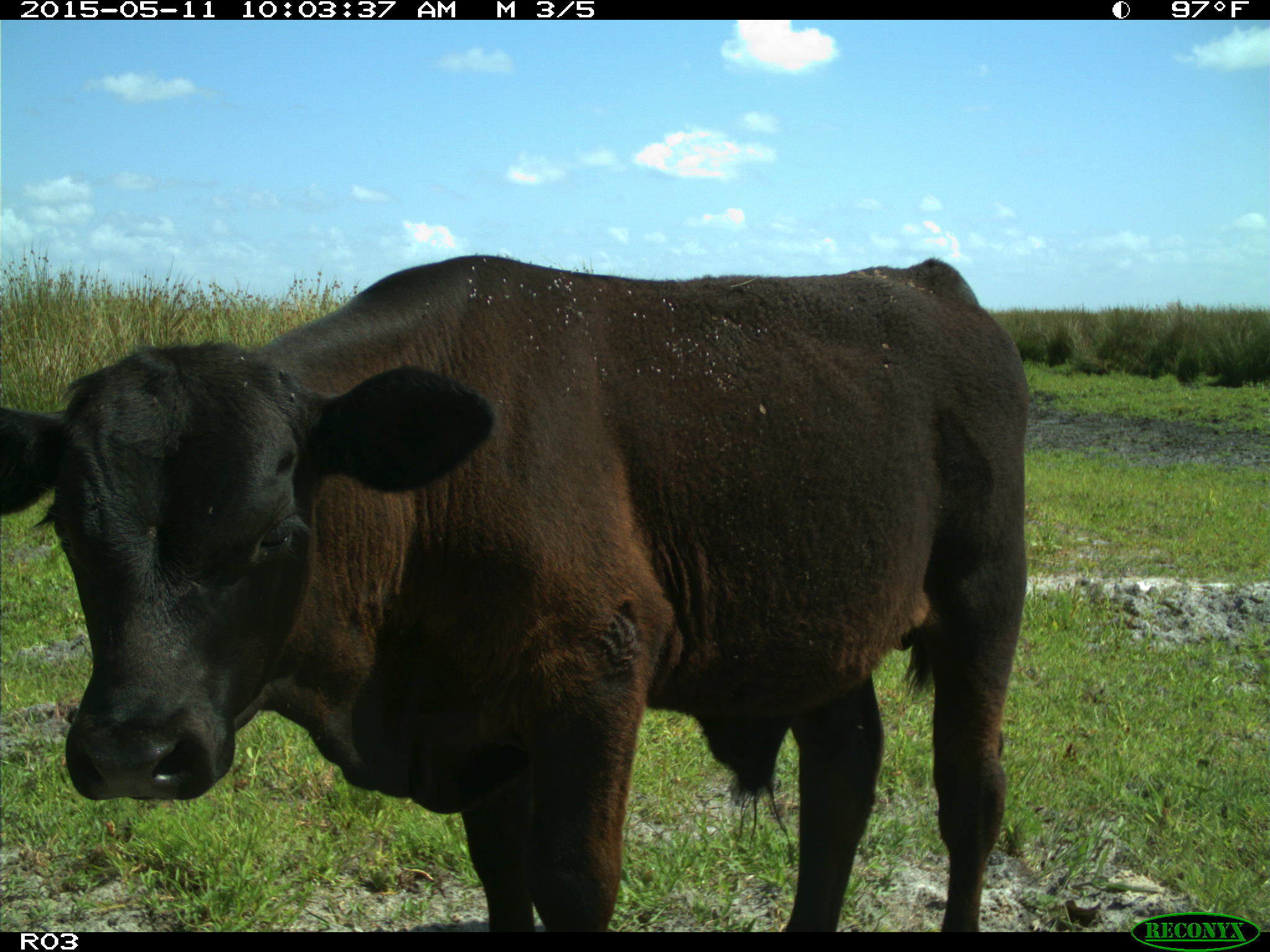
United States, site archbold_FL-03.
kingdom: Animalia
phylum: Chordata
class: Mammalia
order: Artiodactyla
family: Bovidae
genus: Bos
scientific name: Bos taurus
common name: domestic cow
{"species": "Bos taurus (domestic cow)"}